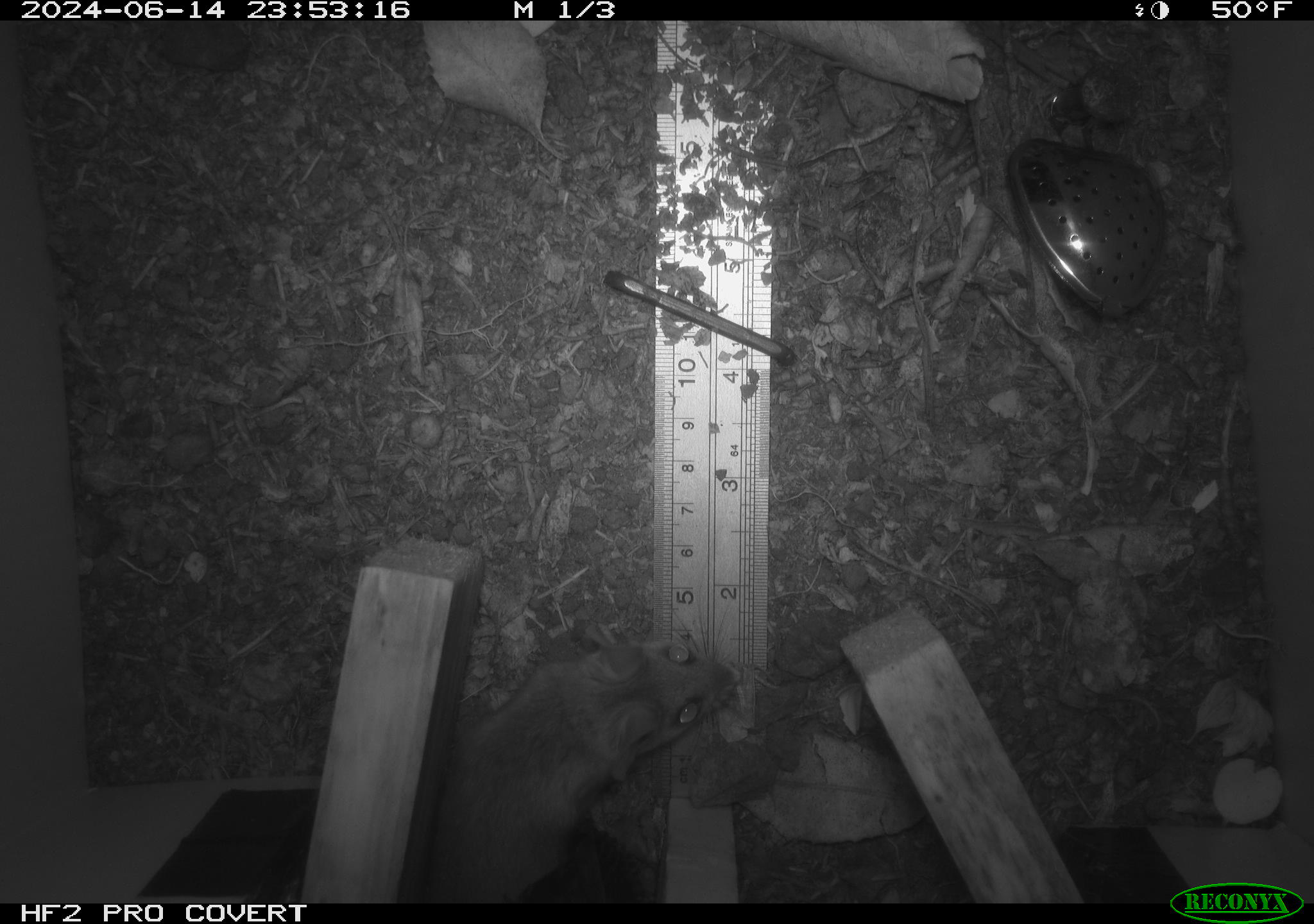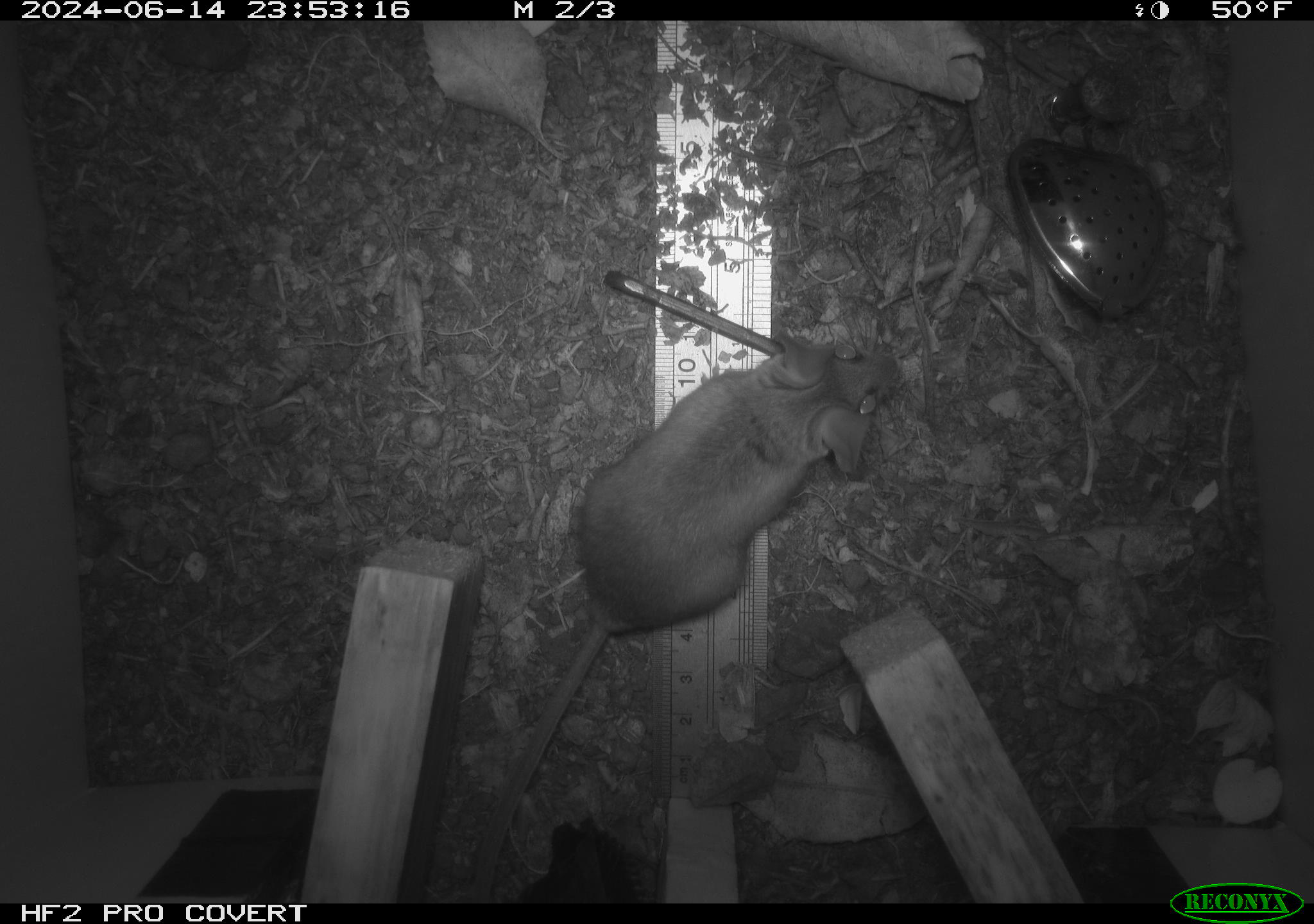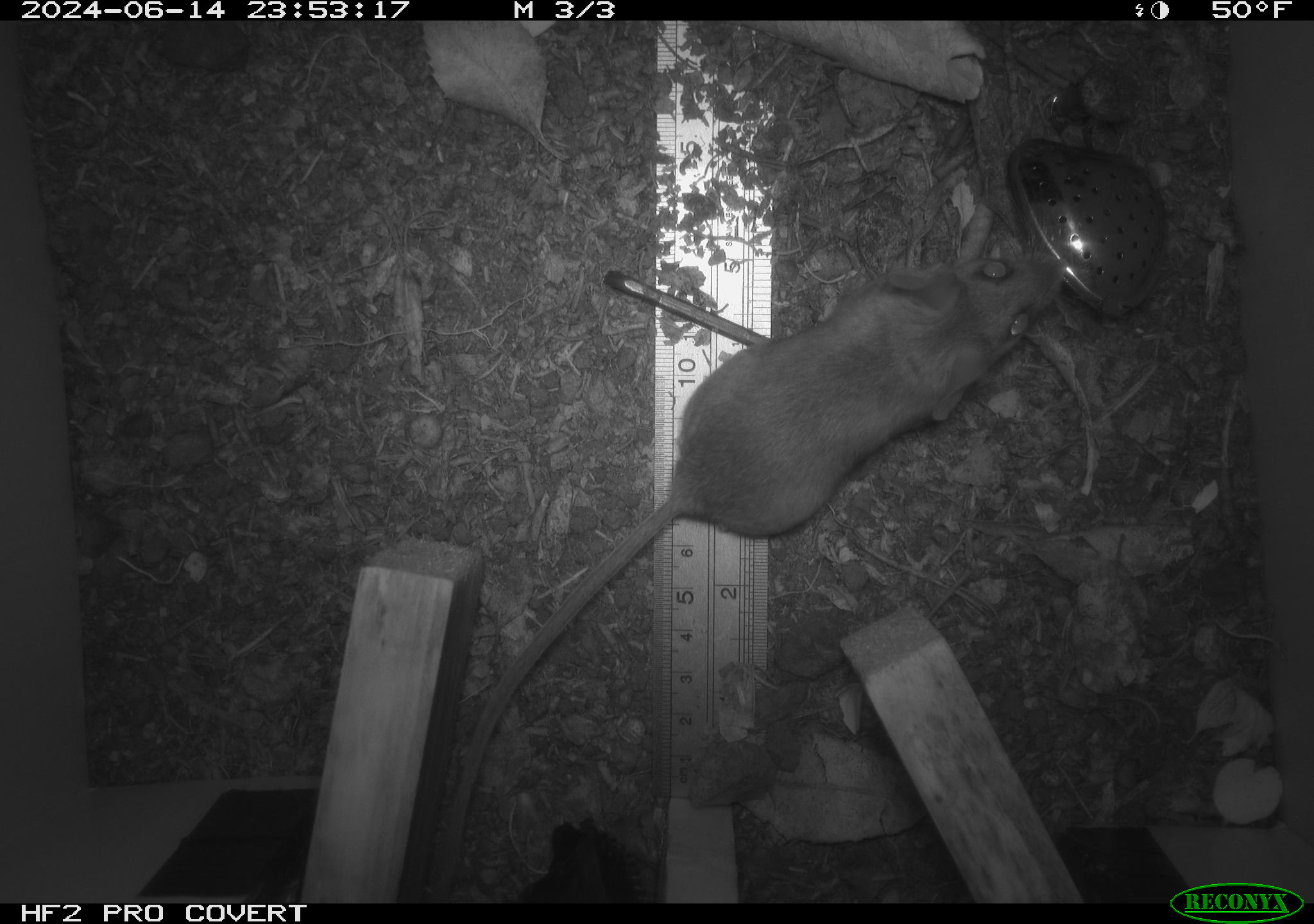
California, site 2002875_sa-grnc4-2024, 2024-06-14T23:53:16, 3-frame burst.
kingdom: Animalia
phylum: Chordata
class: Mammalia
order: Rodentia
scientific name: Rodentia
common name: rodent